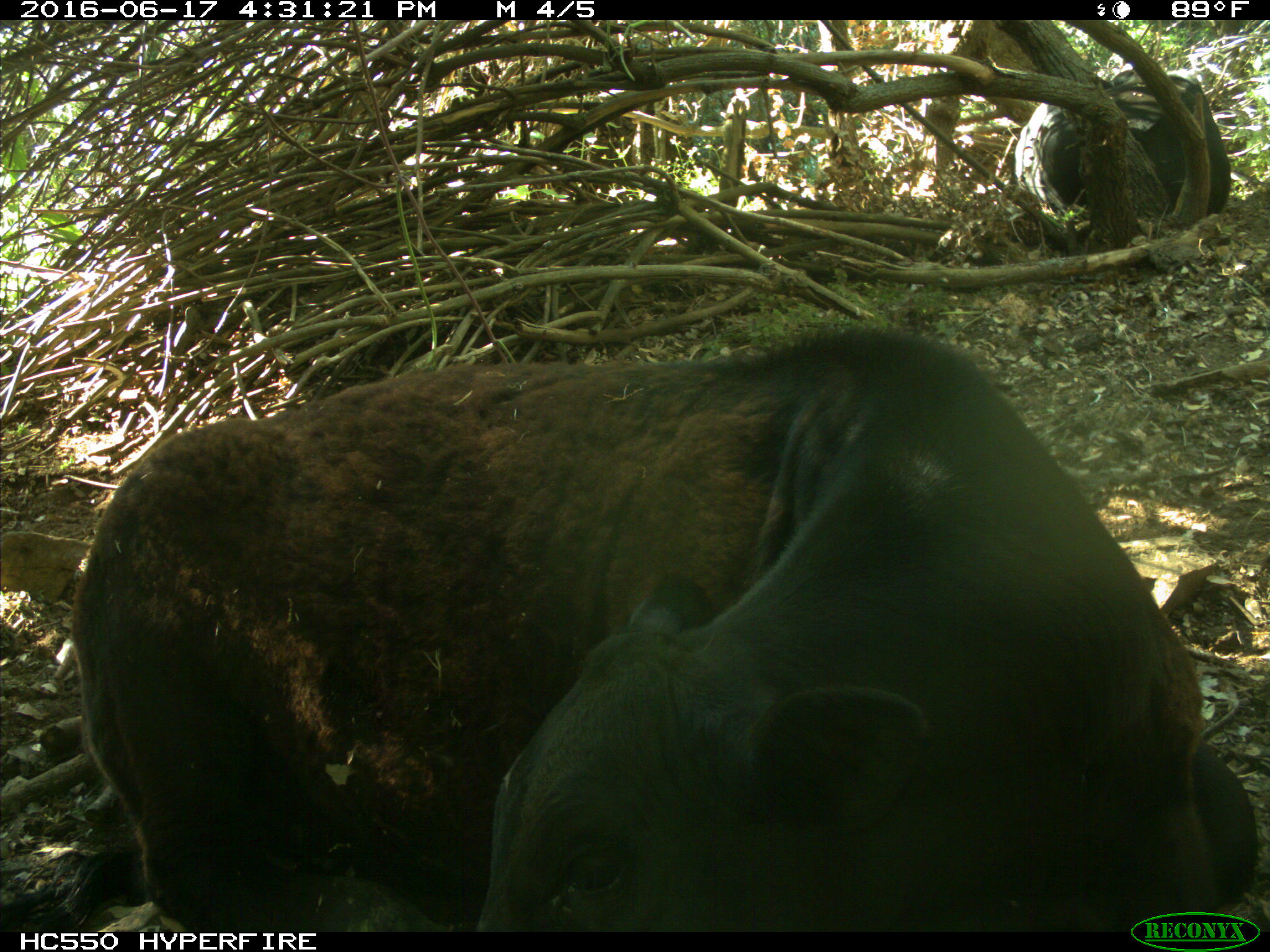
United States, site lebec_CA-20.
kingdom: Animalia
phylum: Chordata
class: Mammalia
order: Artiodactyla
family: Bovidae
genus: Bos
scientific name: Bos taurus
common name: domestic cow